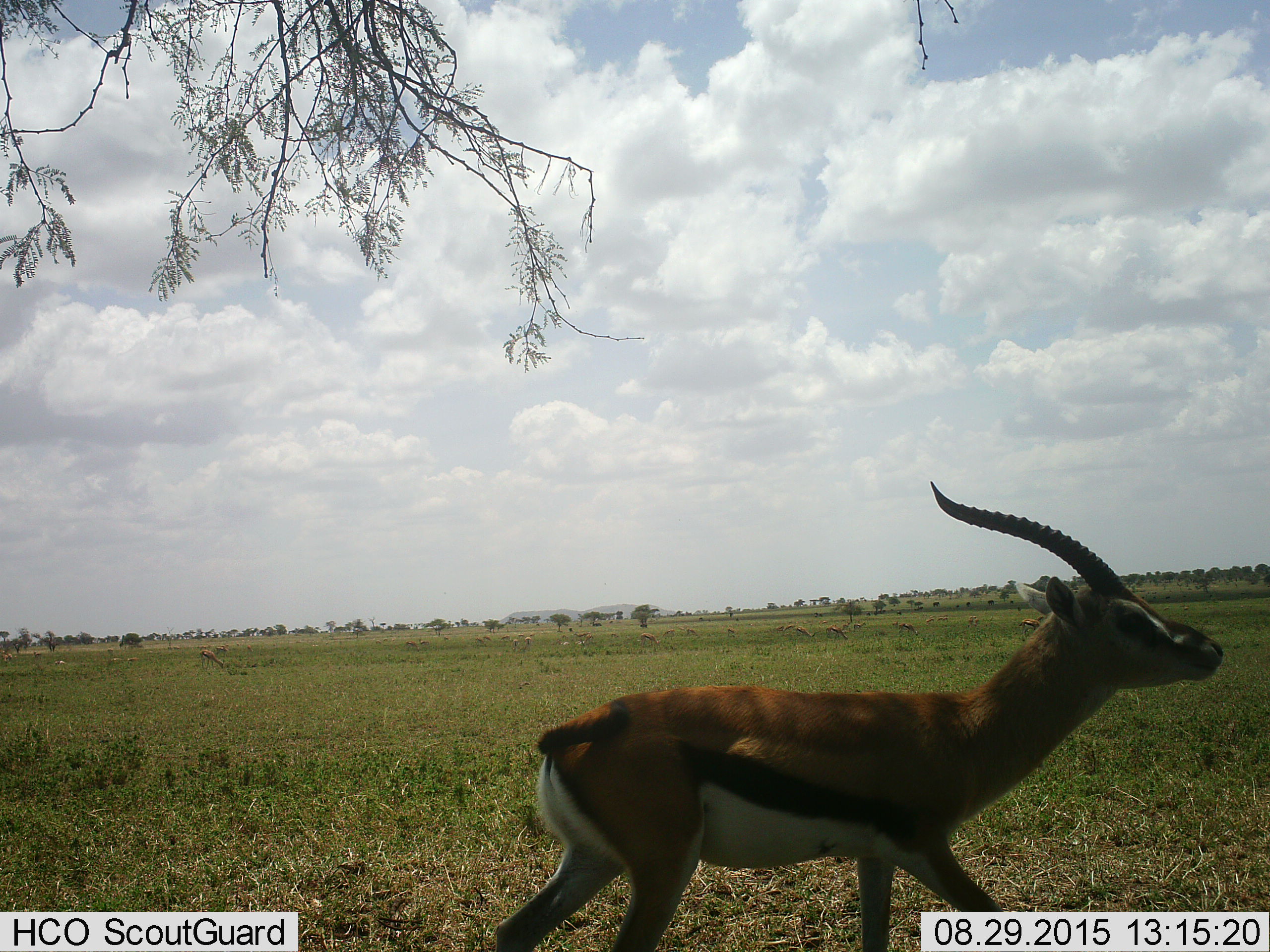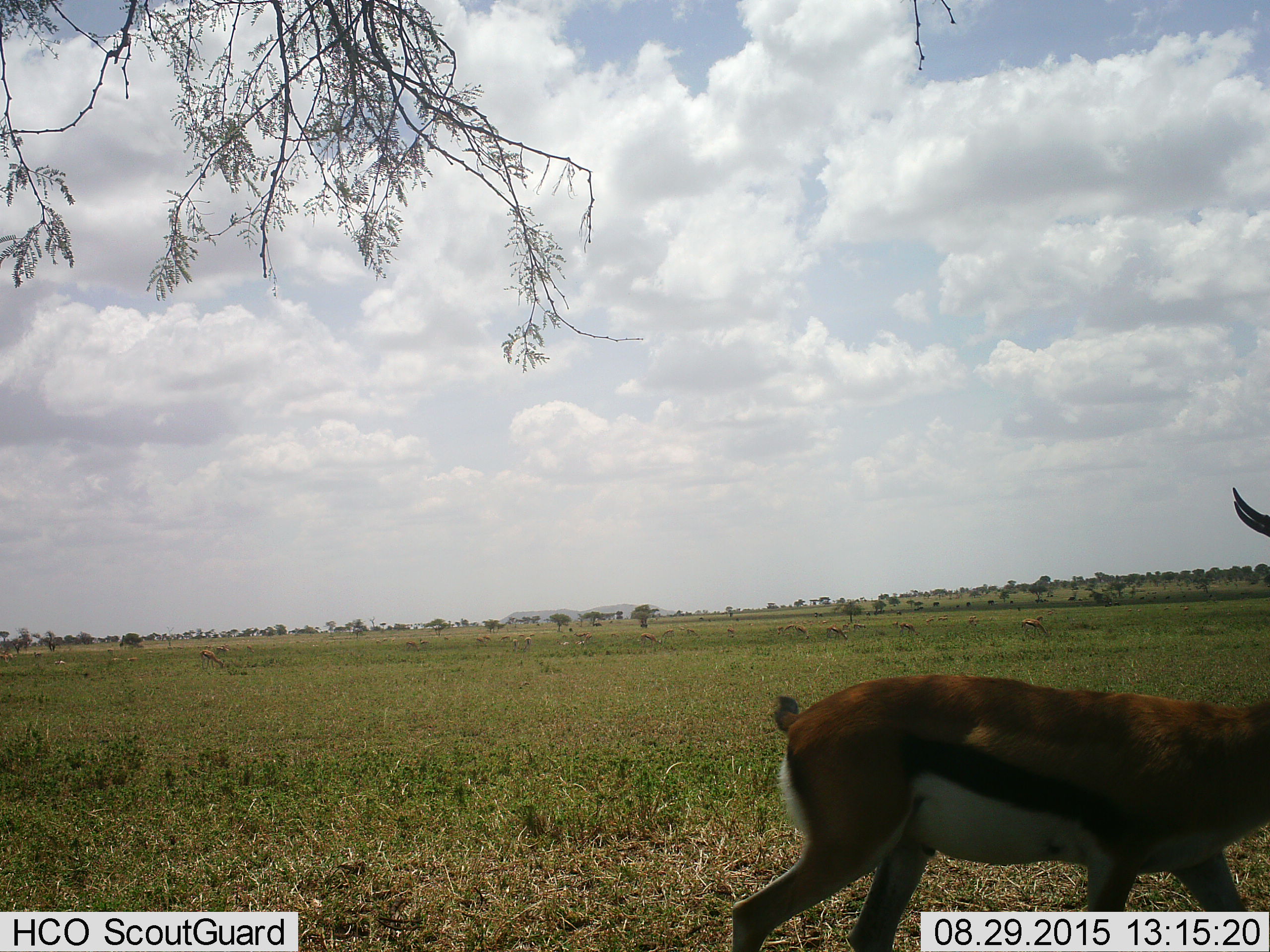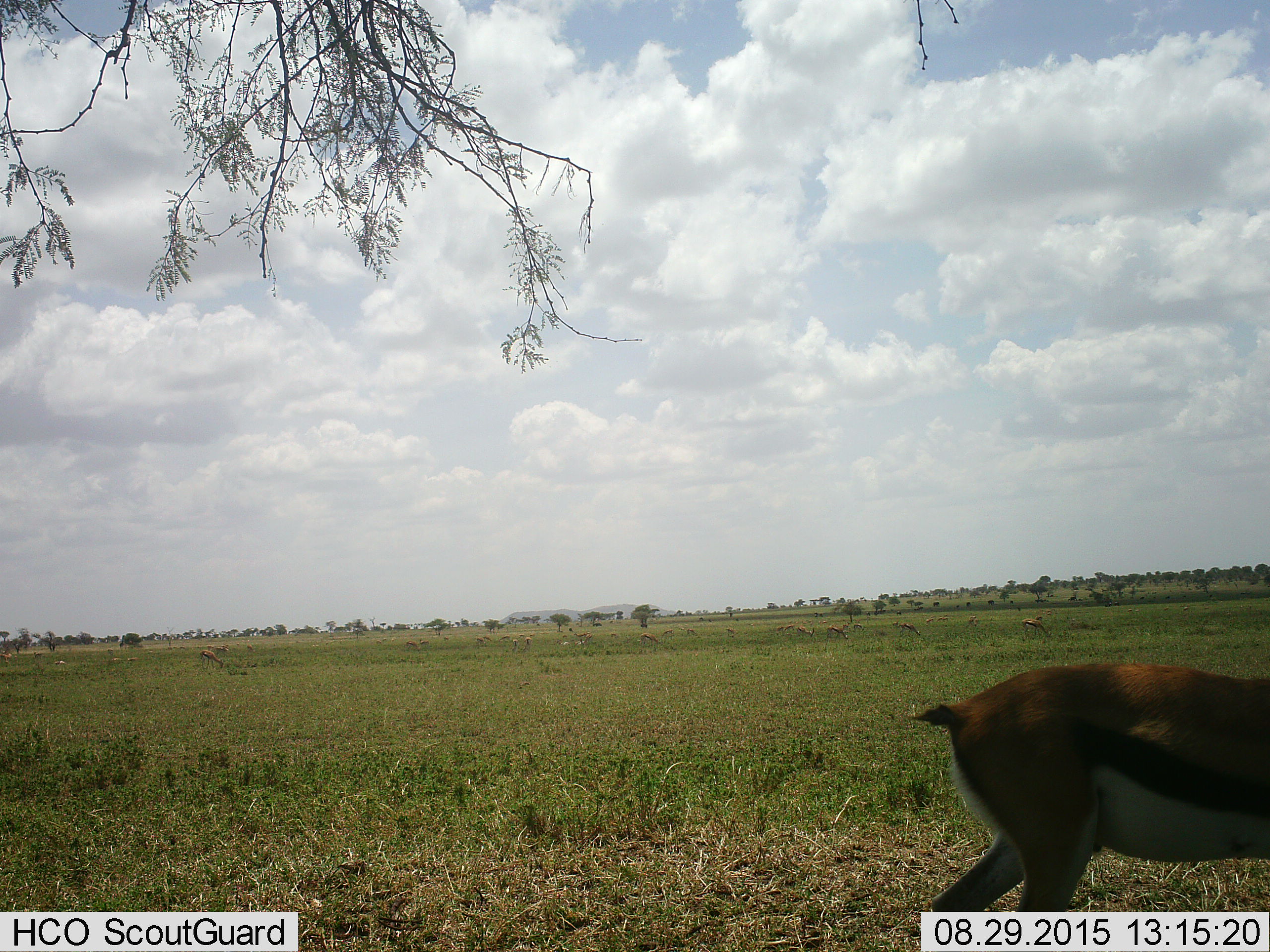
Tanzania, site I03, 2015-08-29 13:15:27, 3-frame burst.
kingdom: Animalia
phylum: Chordata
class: Mammalia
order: Artiodactyla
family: Bovidae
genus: Eudorcas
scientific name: Eudorcas thomsonii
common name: thomson's gazelle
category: gazellethomsons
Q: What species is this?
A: Gazellethomsons (thomson's gazelle) (Eudorcas thomsonii).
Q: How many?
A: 11-50.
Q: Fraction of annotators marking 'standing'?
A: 60%.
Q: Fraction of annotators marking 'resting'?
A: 20%.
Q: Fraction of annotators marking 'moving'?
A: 90%.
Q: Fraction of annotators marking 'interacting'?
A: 0%.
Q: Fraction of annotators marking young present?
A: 10%.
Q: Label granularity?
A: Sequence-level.